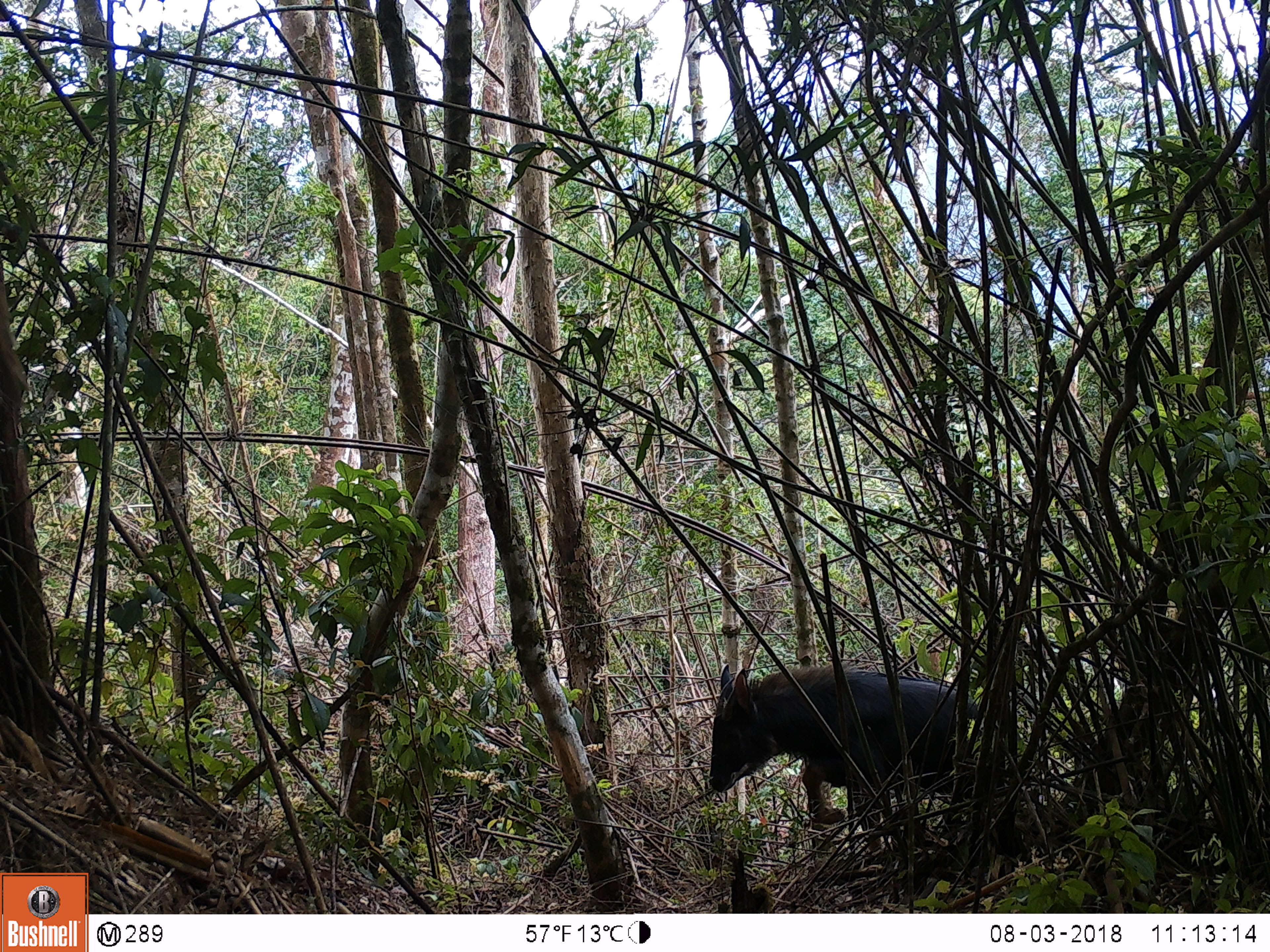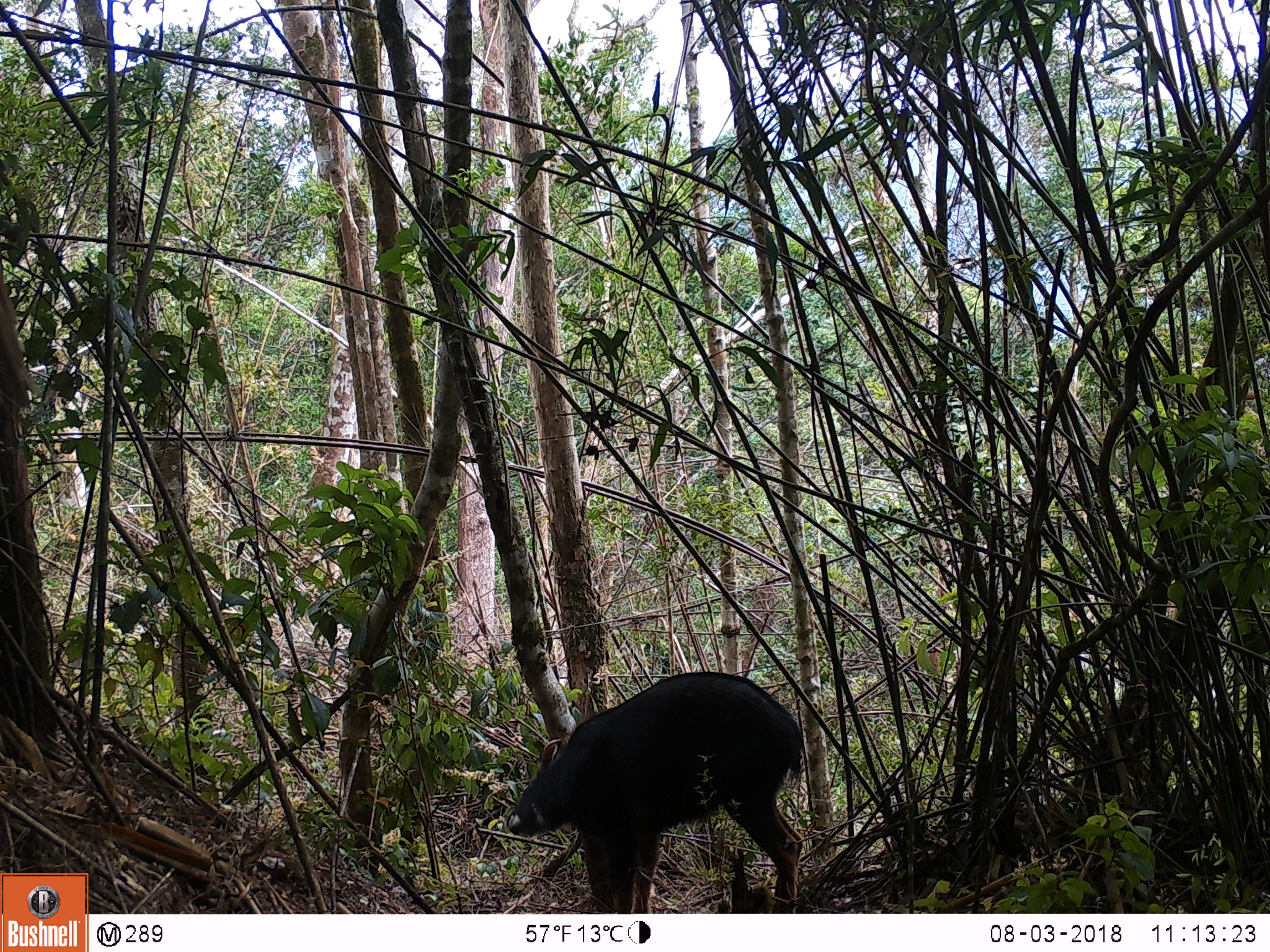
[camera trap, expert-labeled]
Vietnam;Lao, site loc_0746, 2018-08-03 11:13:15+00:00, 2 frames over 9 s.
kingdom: Animalia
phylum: Chordata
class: Mammalia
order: Artiodactyla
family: Bovidae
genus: Capricornis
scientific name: Capricornis sumatraensis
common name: chinese serow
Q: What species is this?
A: Chinese serow (Capricornis sumatraensis).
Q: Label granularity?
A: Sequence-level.